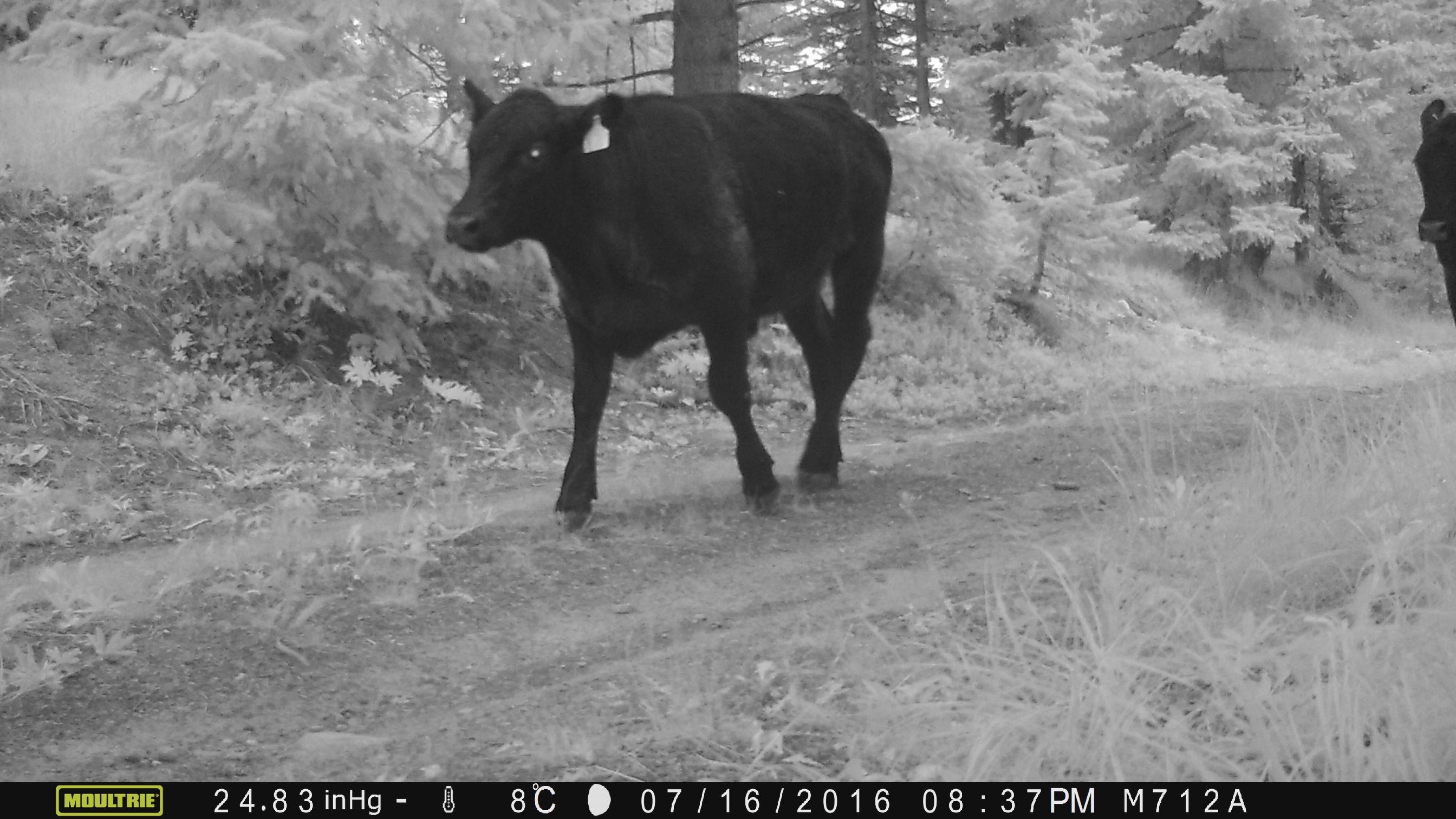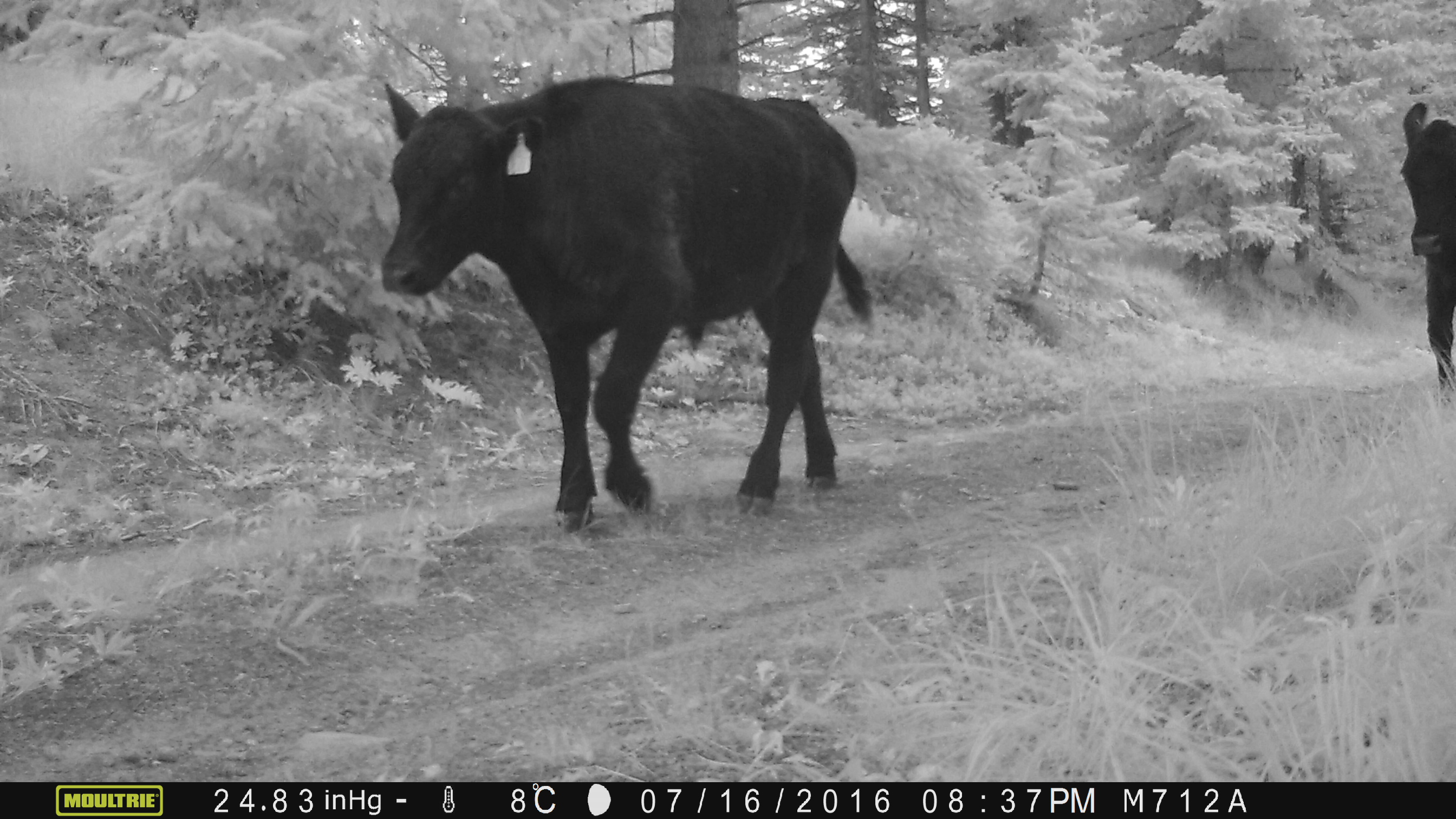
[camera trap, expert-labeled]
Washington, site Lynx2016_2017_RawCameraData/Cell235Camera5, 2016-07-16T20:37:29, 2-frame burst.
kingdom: Animalia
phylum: Chordata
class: Mammalia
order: Artiodactyla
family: Bovidae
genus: Bos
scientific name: Bos taurus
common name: domestic cattle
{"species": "domestic cattle (Bos taurus)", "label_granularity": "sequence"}